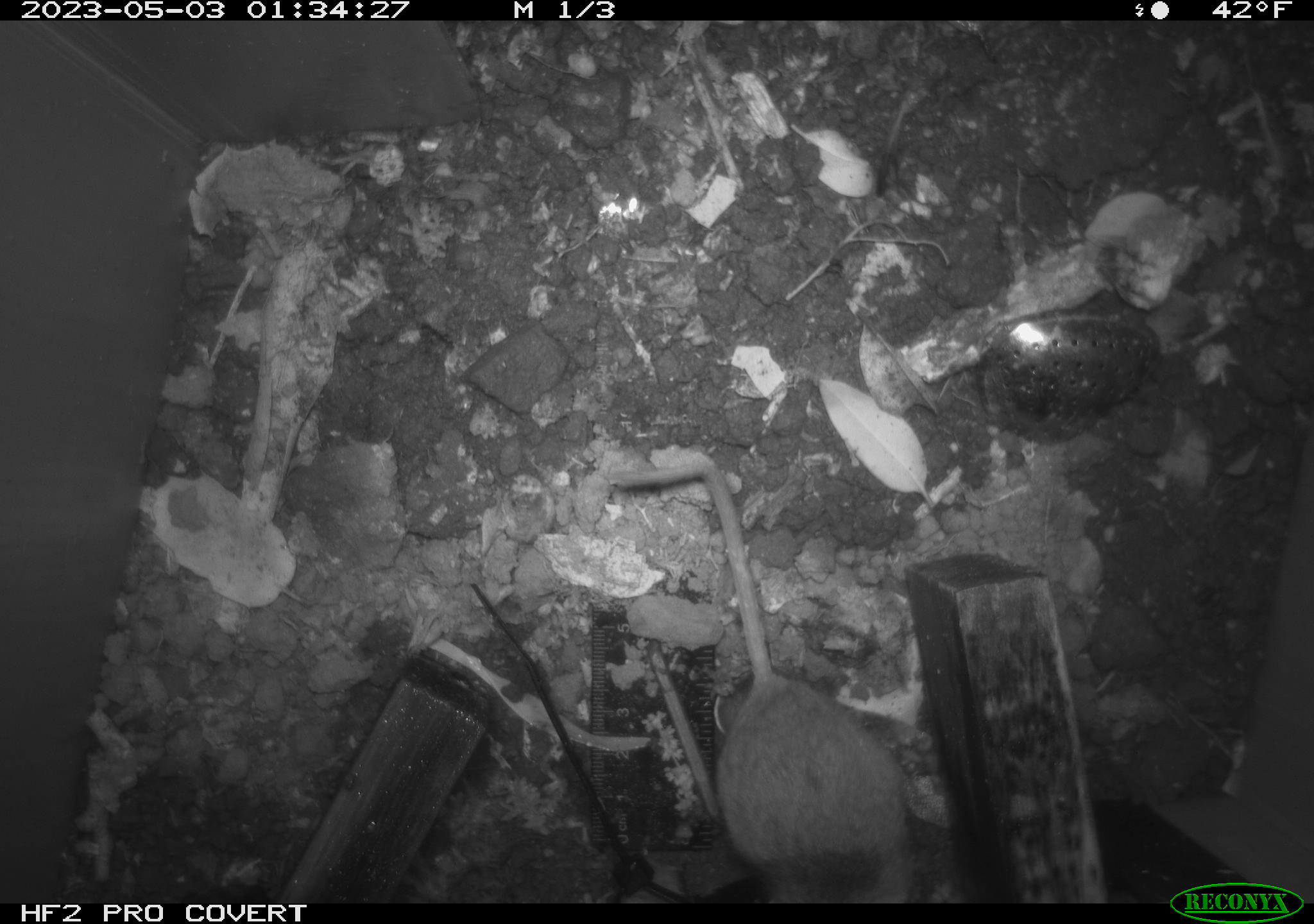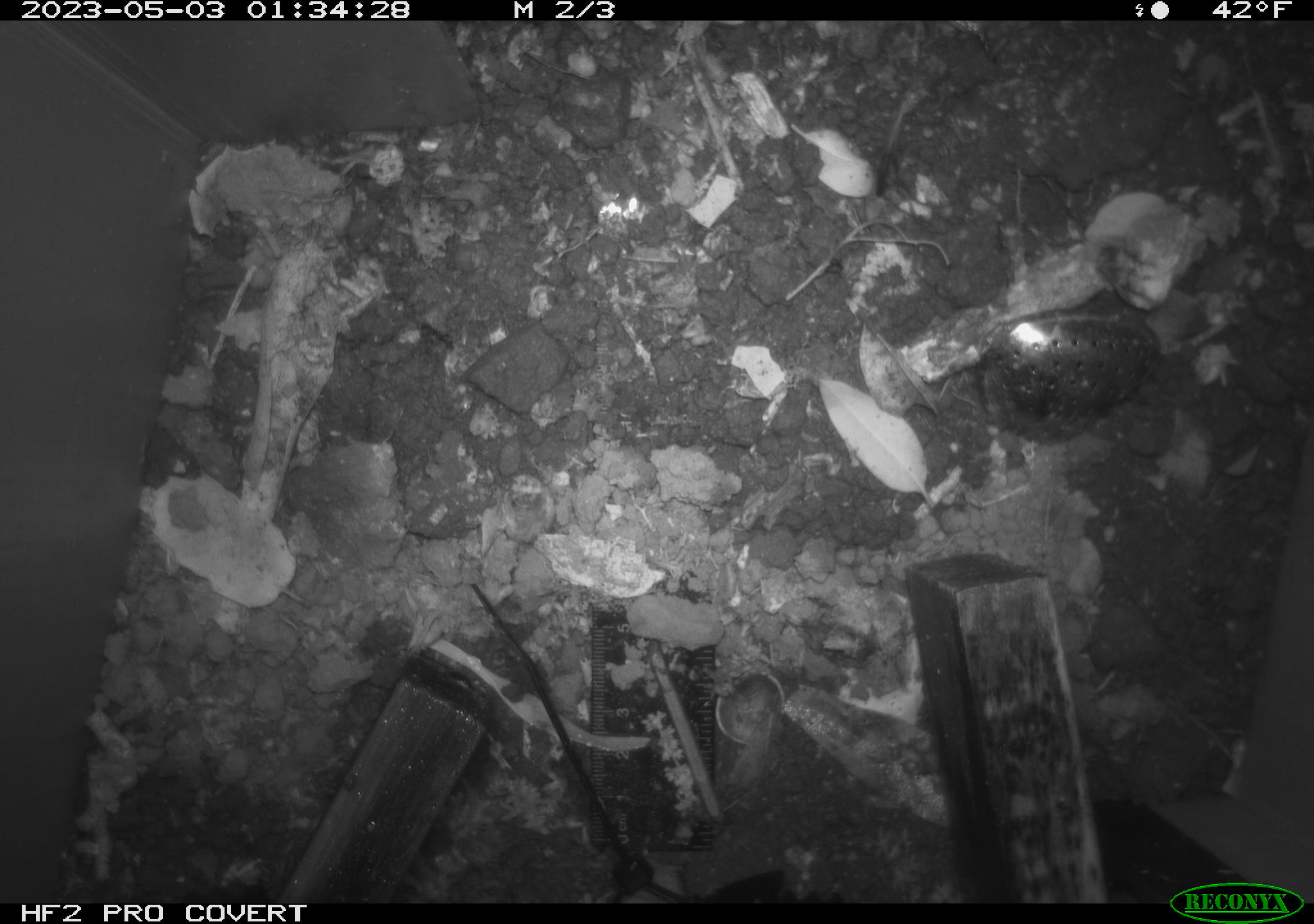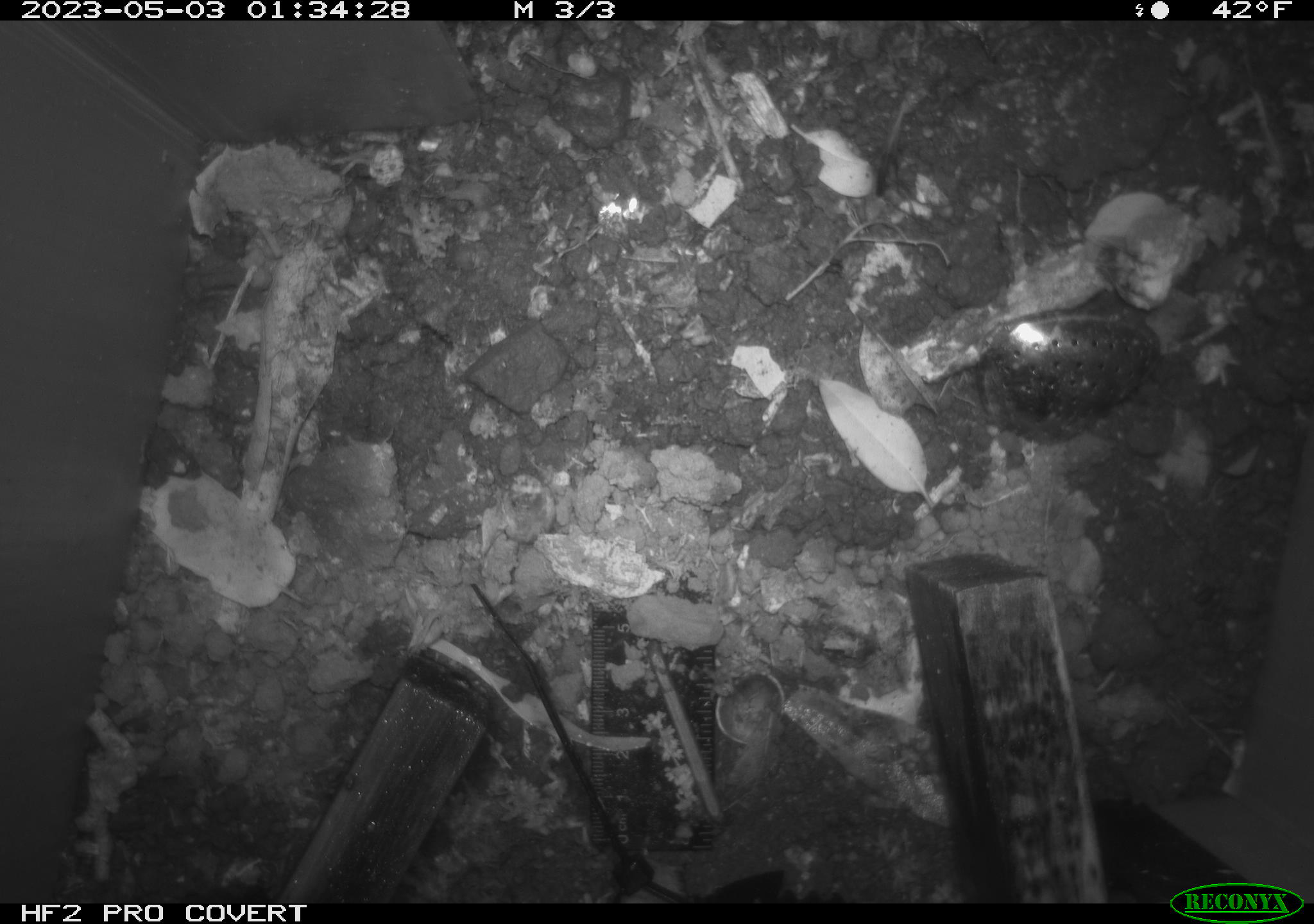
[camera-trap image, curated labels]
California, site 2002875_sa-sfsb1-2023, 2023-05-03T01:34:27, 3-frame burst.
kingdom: Animalia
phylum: Chordata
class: Mammalia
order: Rodentia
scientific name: Rodentia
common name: mouse species